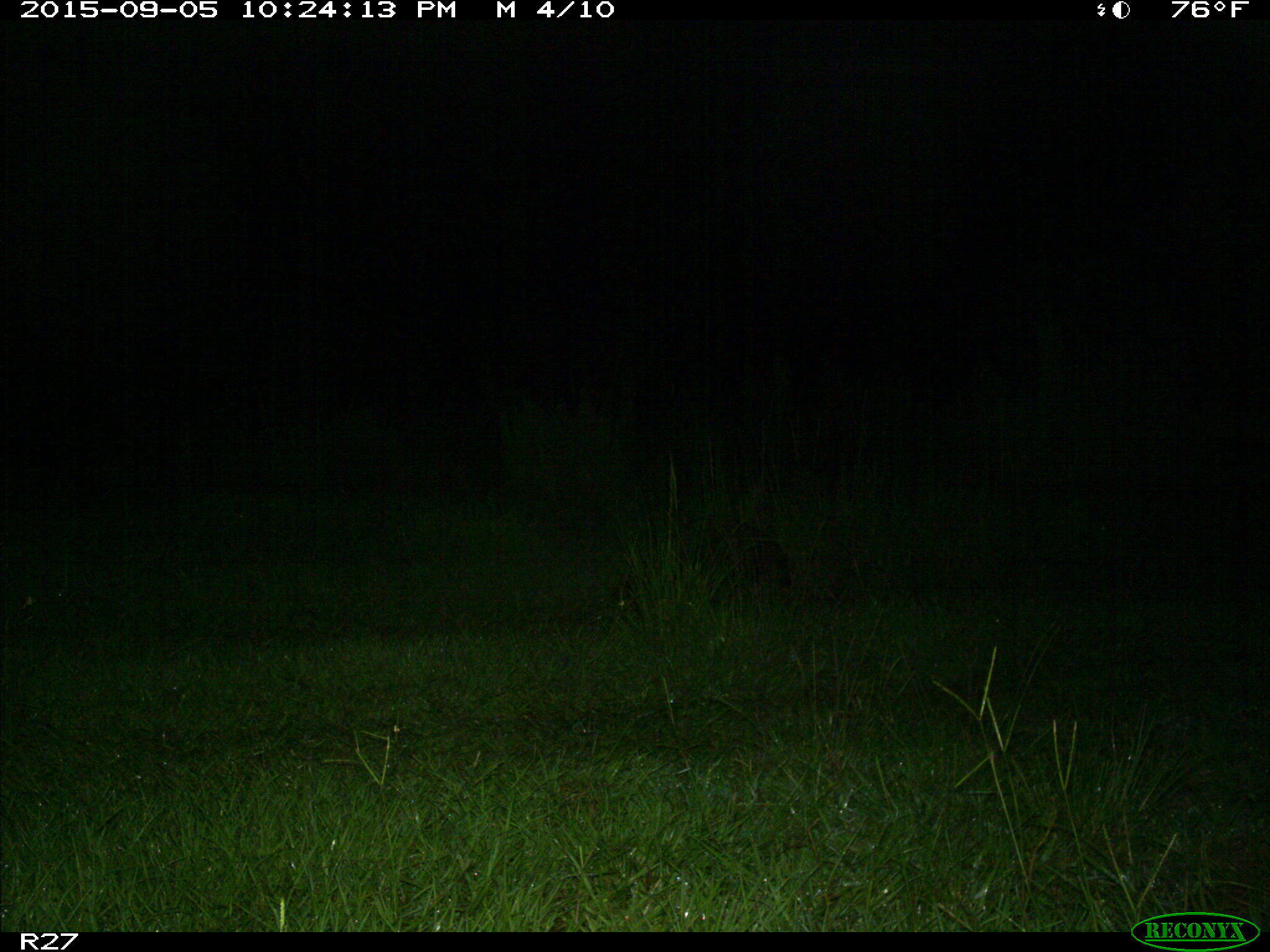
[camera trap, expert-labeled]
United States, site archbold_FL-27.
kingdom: Animalia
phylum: Chordata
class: Mammalia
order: Carnivora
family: Procyonidae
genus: Procyon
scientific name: Procyon lotor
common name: common raccoon